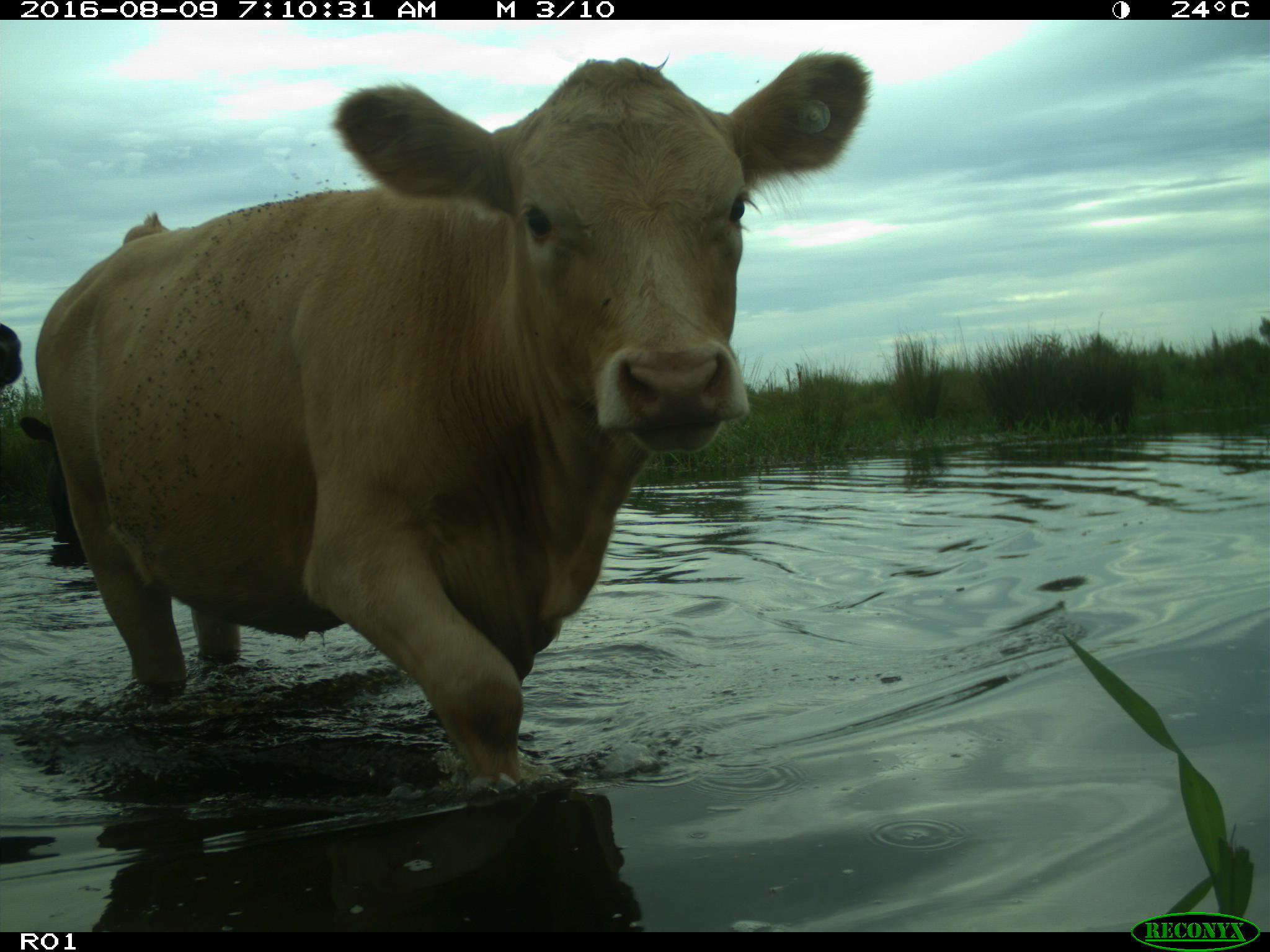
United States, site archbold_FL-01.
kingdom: Animalia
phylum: Chordata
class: Mammalia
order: Artiodactyla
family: Bovidae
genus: Bos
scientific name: Bos taurus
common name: domestic cow